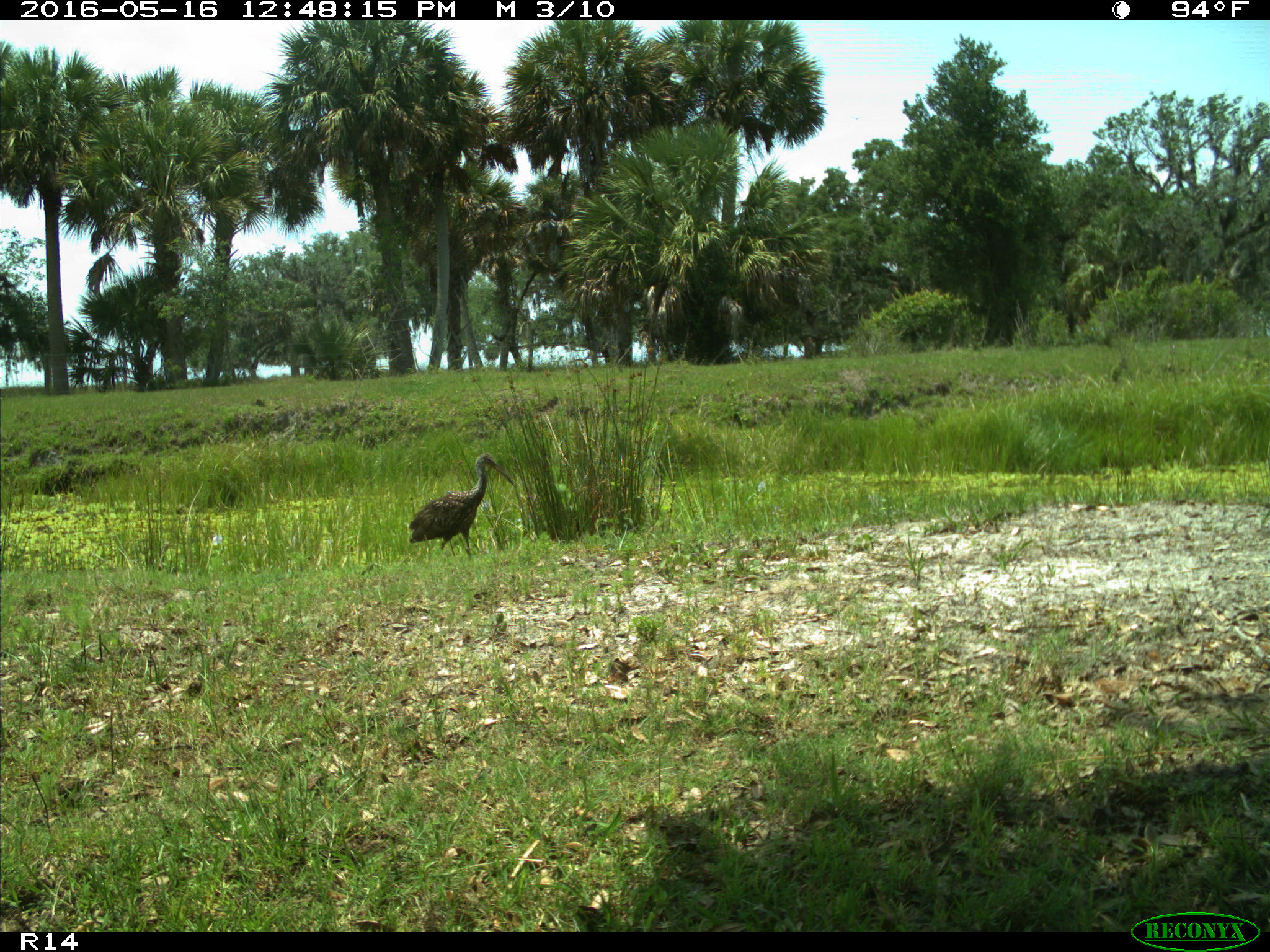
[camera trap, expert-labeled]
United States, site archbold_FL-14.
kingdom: Animalia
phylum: Chordata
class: Aves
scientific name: Aves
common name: birds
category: unidentified bird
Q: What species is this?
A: Unidentified bird (birds) (Aves).